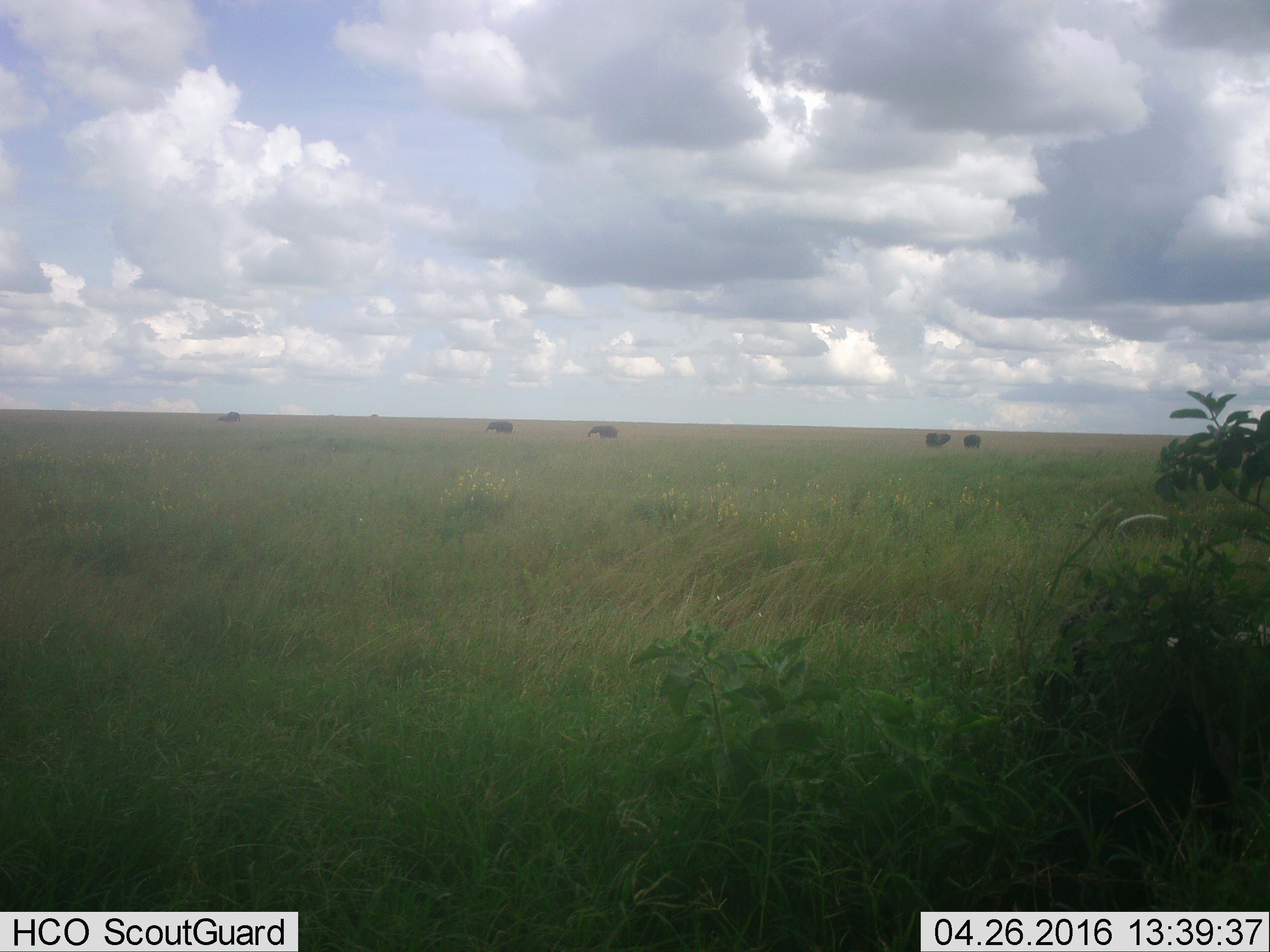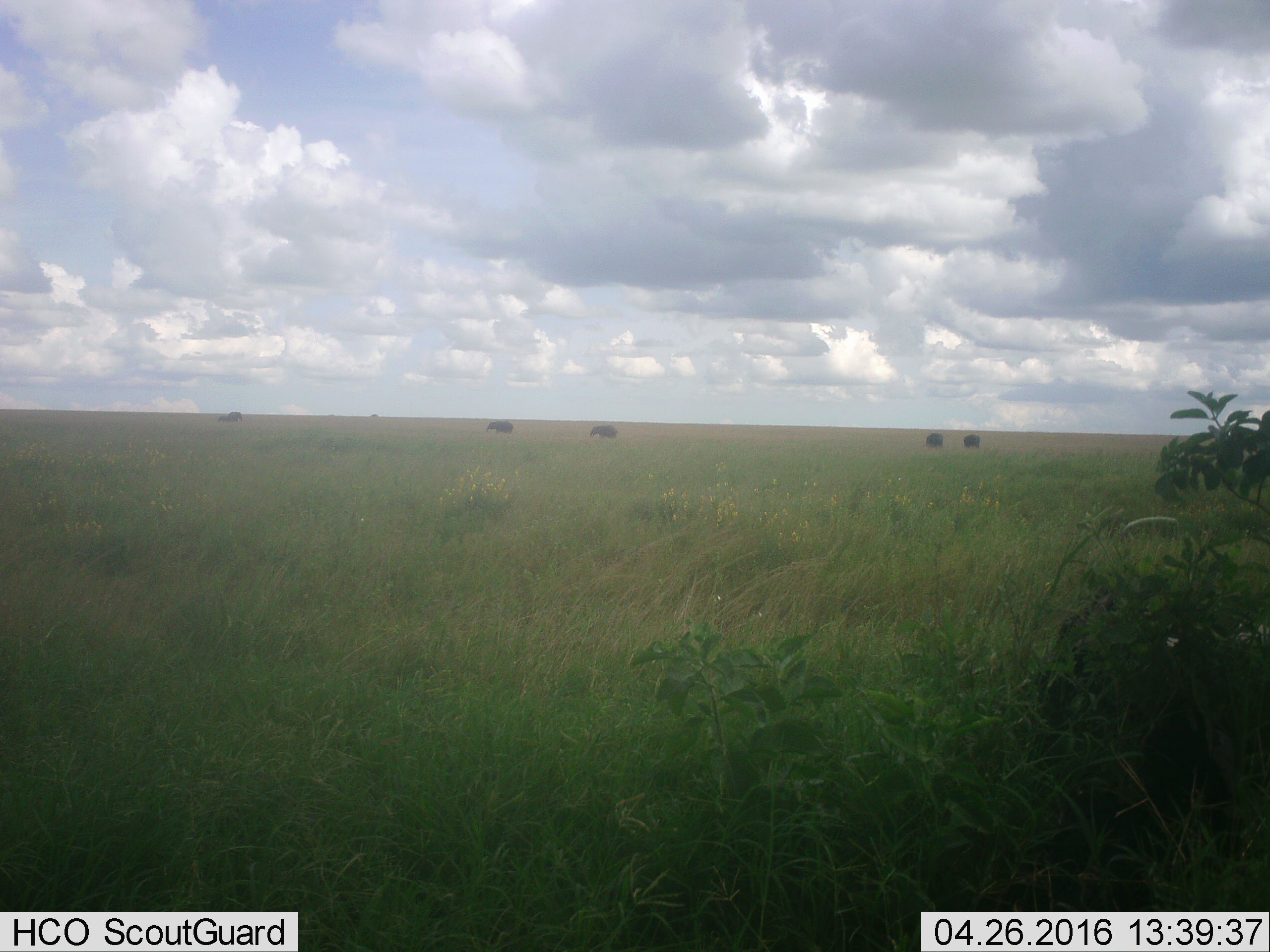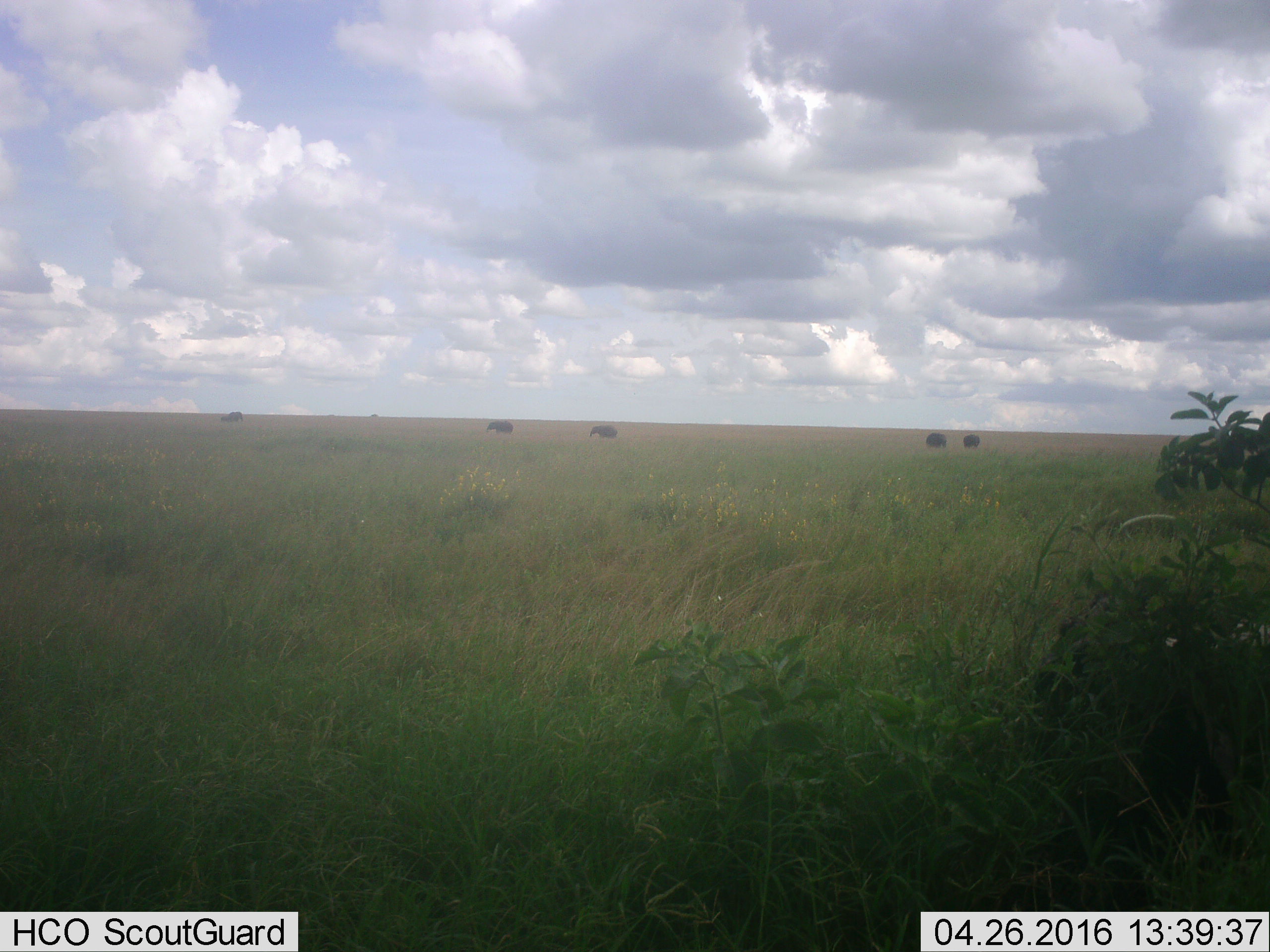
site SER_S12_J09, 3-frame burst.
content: unidentified animal